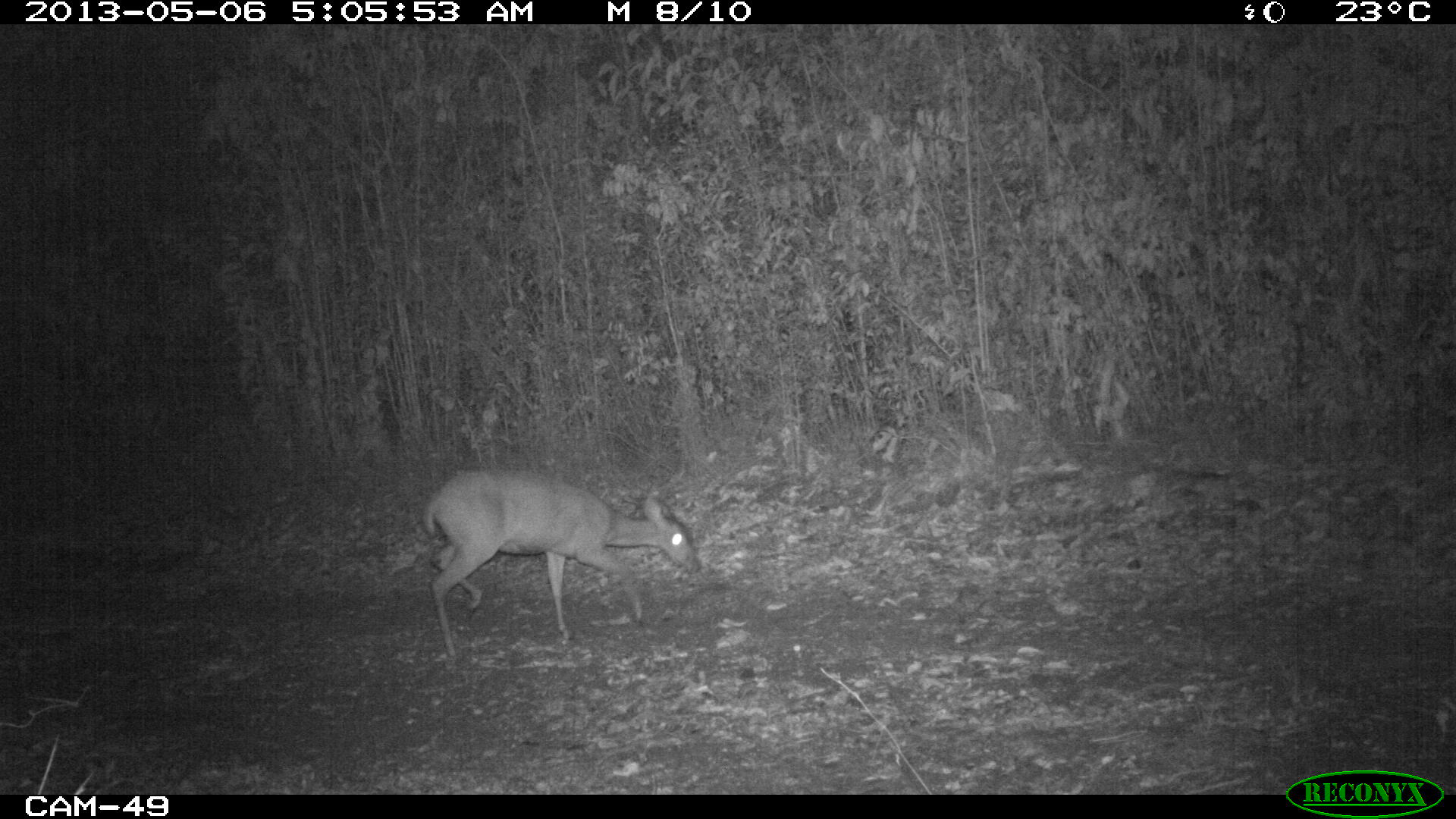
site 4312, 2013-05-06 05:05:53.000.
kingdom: Animalia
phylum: Chordata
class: Mammalia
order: Artiodactyla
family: Cervidae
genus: Odocoileus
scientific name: Odocoileus virginianus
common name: white-tailed deer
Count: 1.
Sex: female.